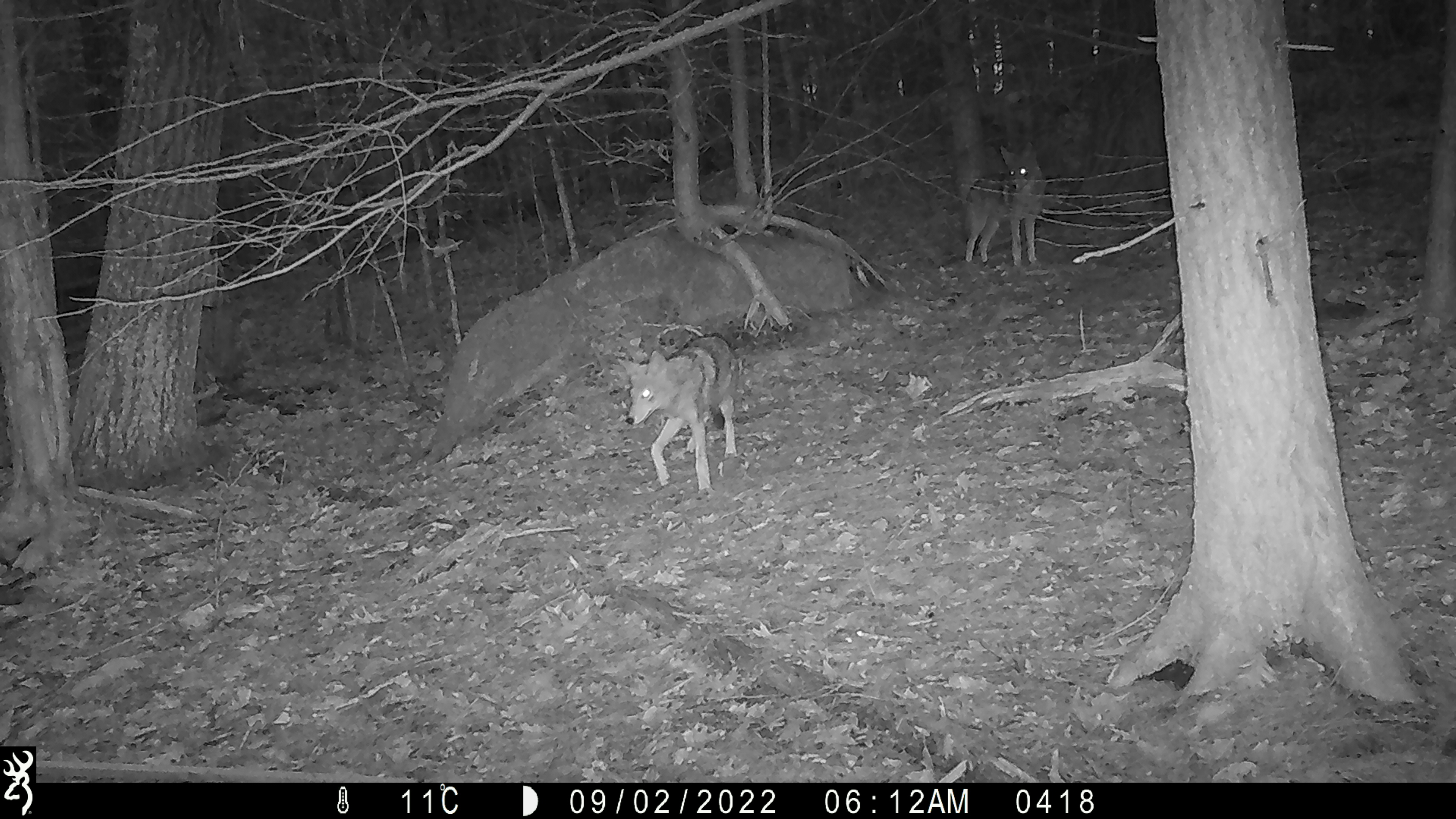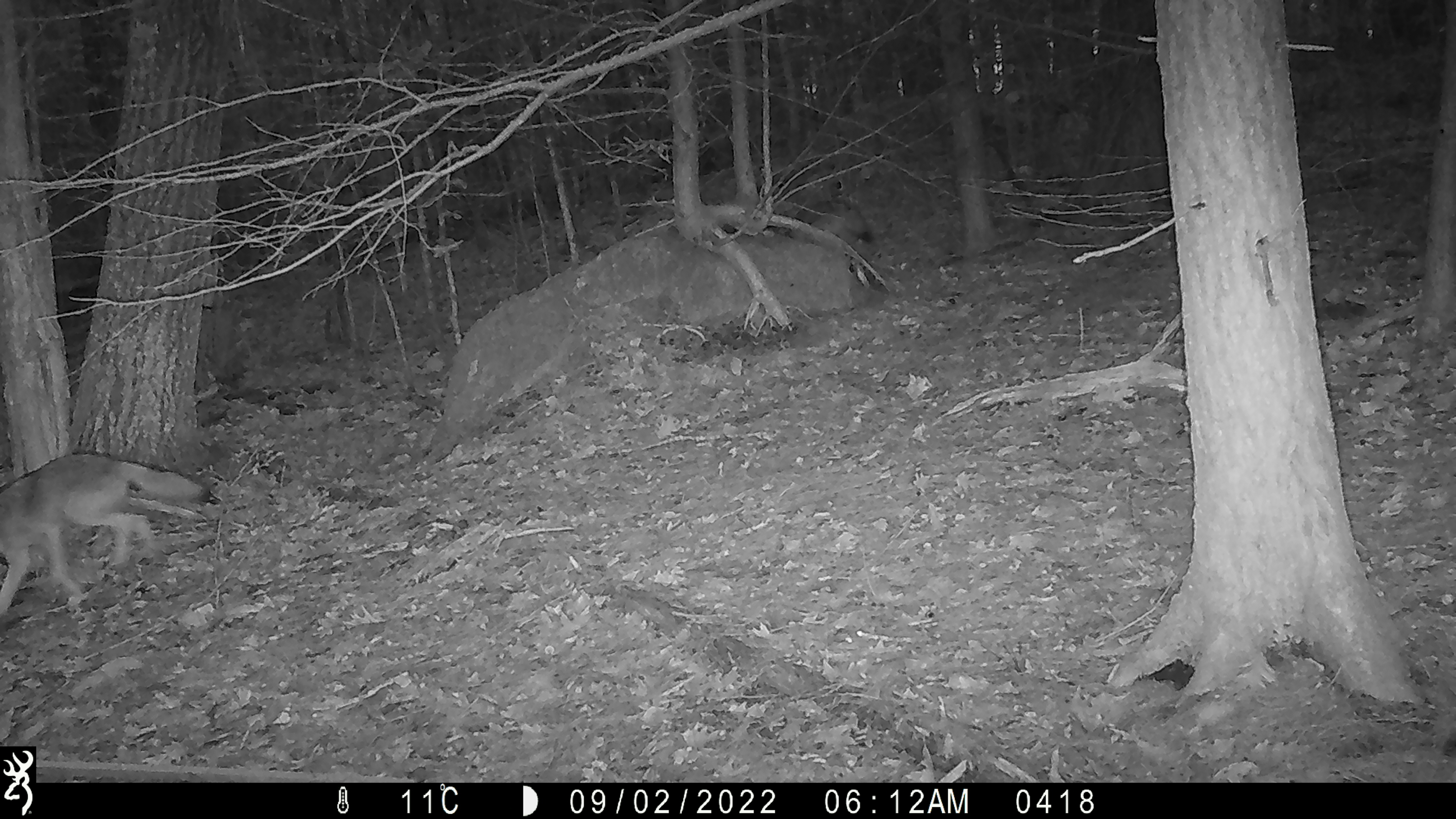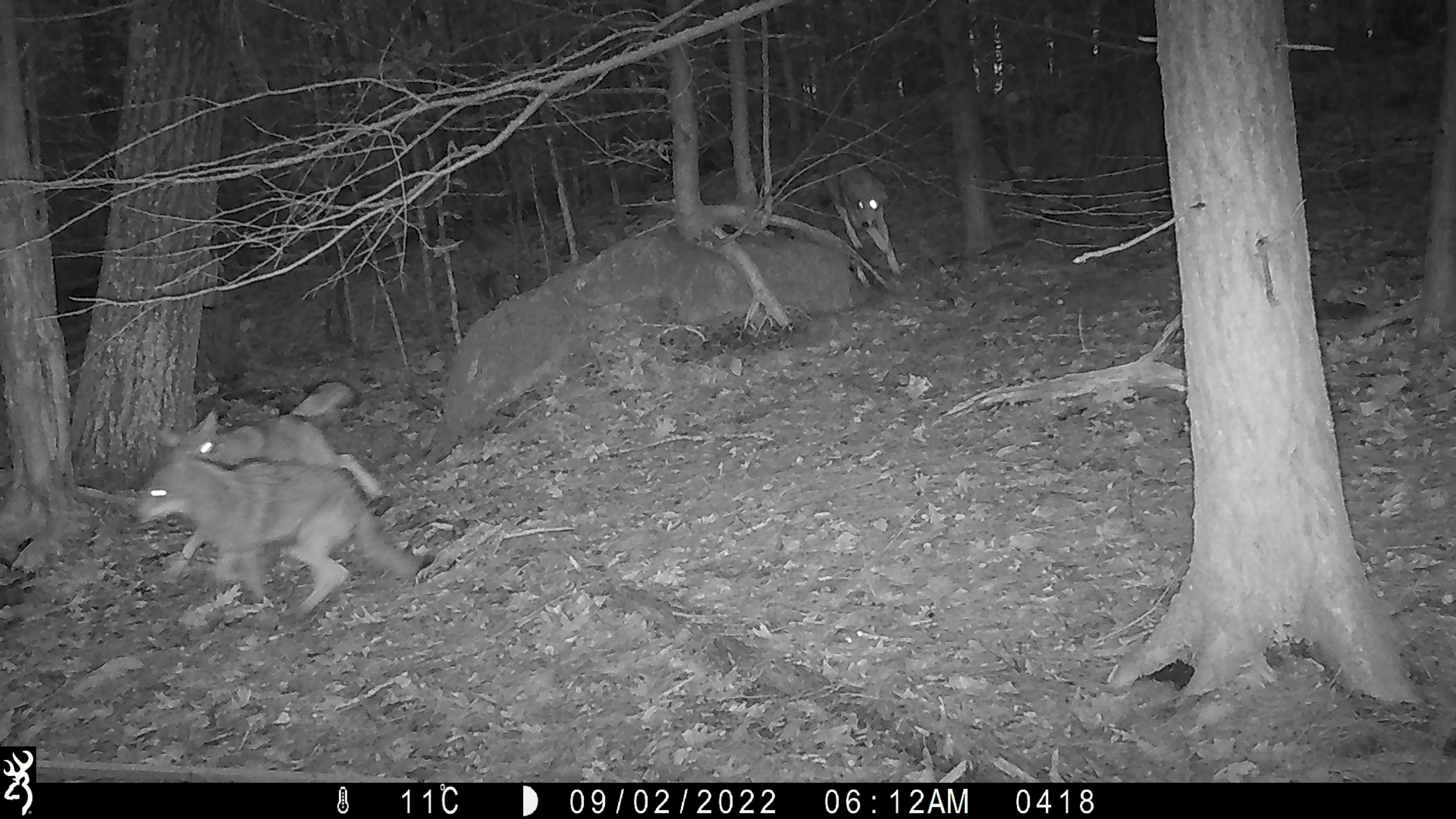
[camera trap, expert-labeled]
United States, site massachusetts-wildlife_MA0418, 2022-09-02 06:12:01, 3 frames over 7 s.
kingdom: Animalia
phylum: Chordata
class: Aves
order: Passeriformes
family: Corvidae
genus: Corvus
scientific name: Corvus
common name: corvid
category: corvid sp.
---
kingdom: Animalia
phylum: Chordata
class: Mammalia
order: Carnivora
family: Canidae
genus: Canis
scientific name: Canis latrans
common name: coyote